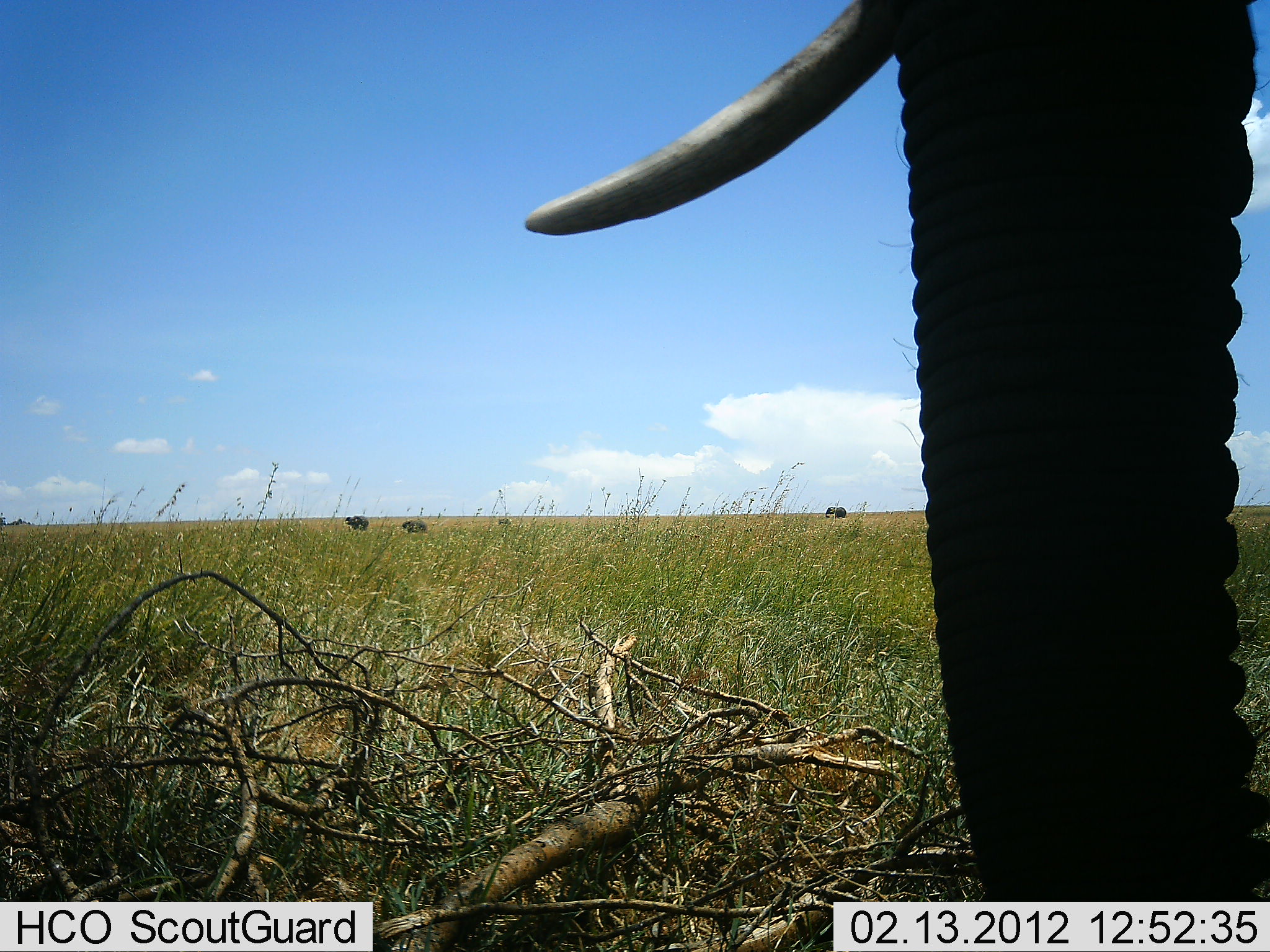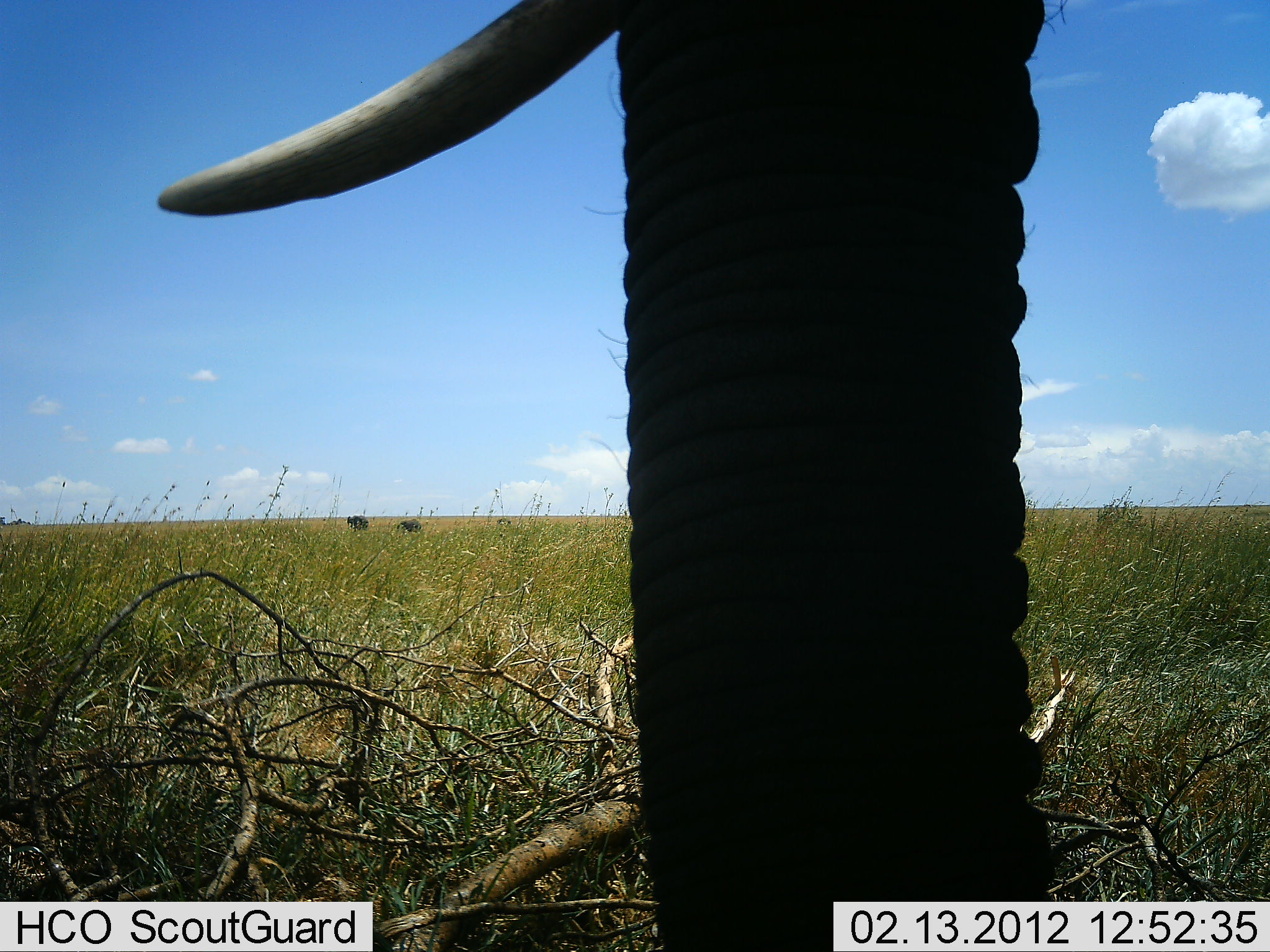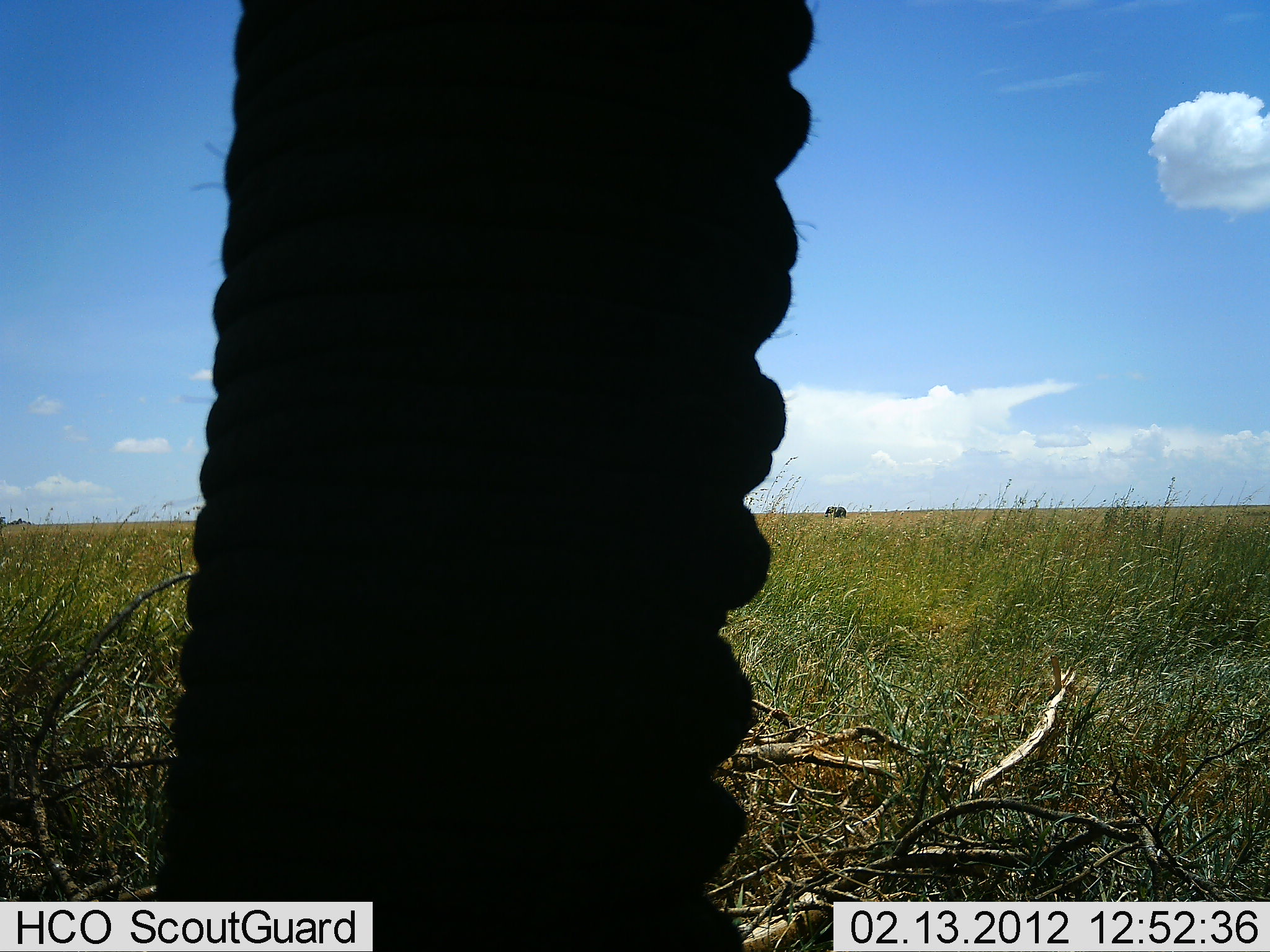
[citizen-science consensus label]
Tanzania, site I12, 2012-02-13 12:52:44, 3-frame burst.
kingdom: Animalia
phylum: Chordata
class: Mammalia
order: Proboscidea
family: Elephantidae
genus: Loxodonta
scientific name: Loxodonta africana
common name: african bush elephant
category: elephant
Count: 1.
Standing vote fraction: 69%.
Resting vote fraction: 0%.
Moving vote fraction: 38%.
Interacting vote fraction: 0%.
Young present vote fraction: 0%.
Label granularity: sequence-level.